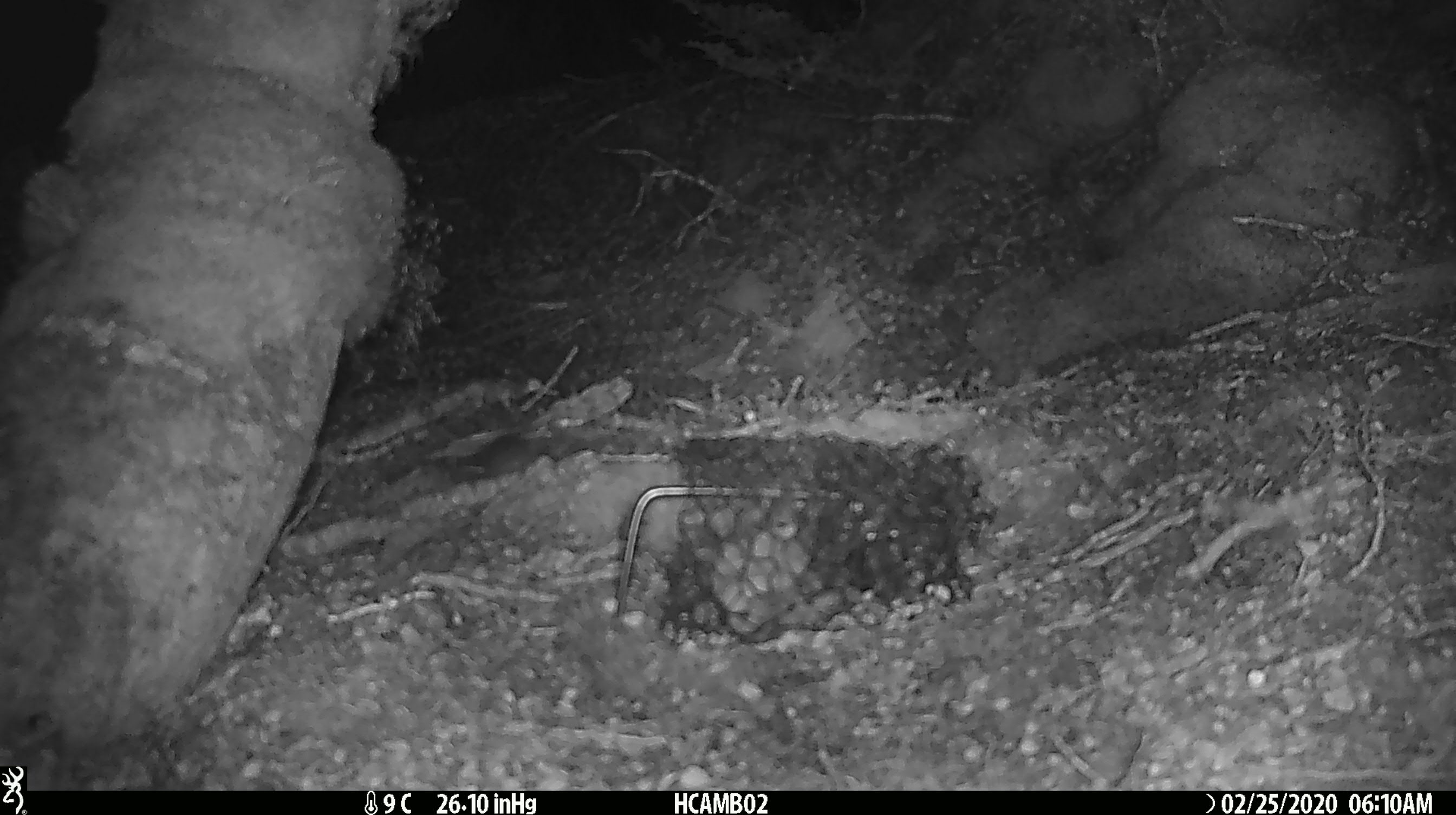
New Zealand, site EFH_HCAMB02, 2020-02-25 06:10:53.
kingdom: Animalia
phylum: Chordata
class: Mammalia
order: Rodentia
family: Muridae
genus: Mus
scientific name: Mus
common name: mouse